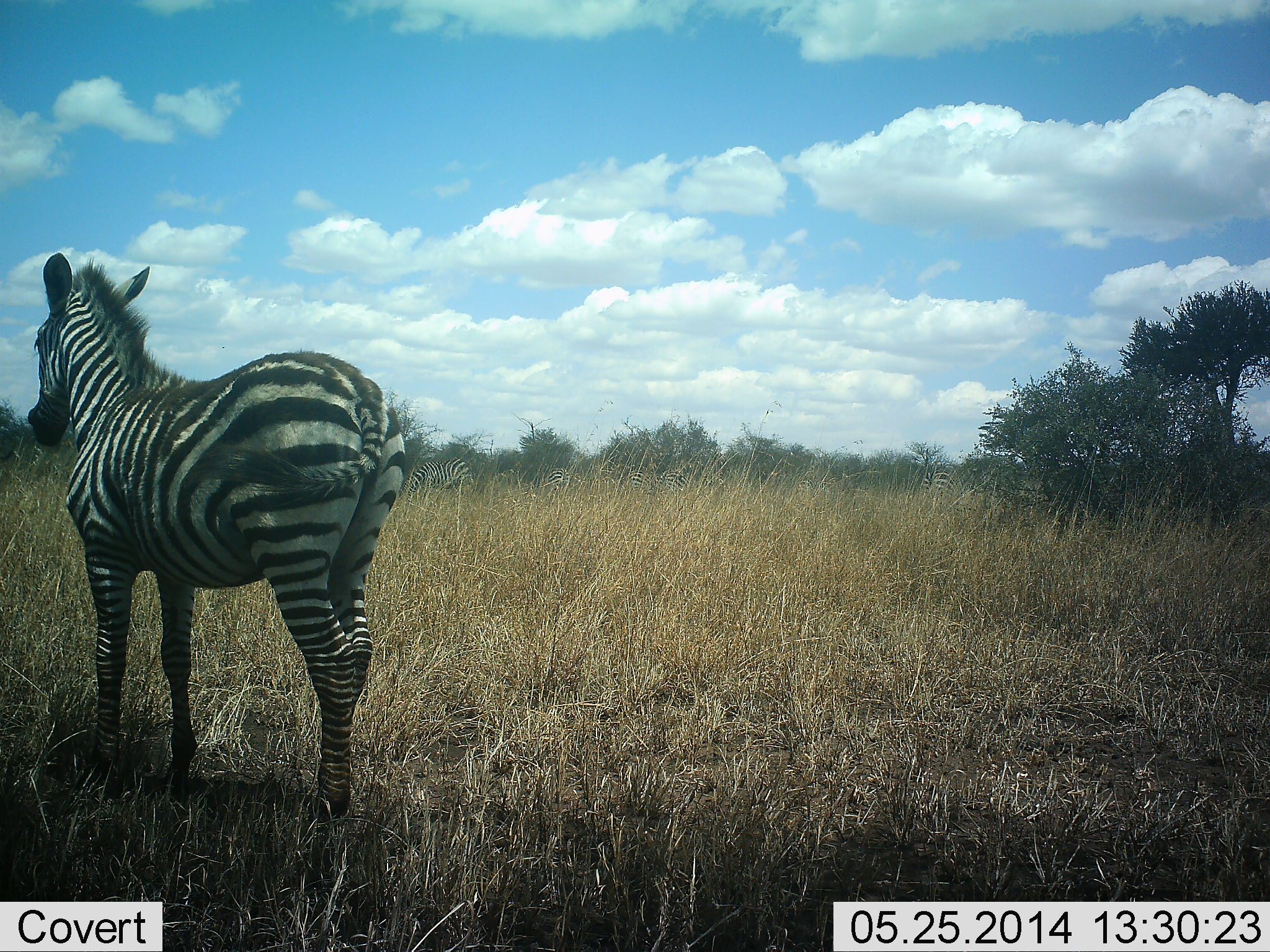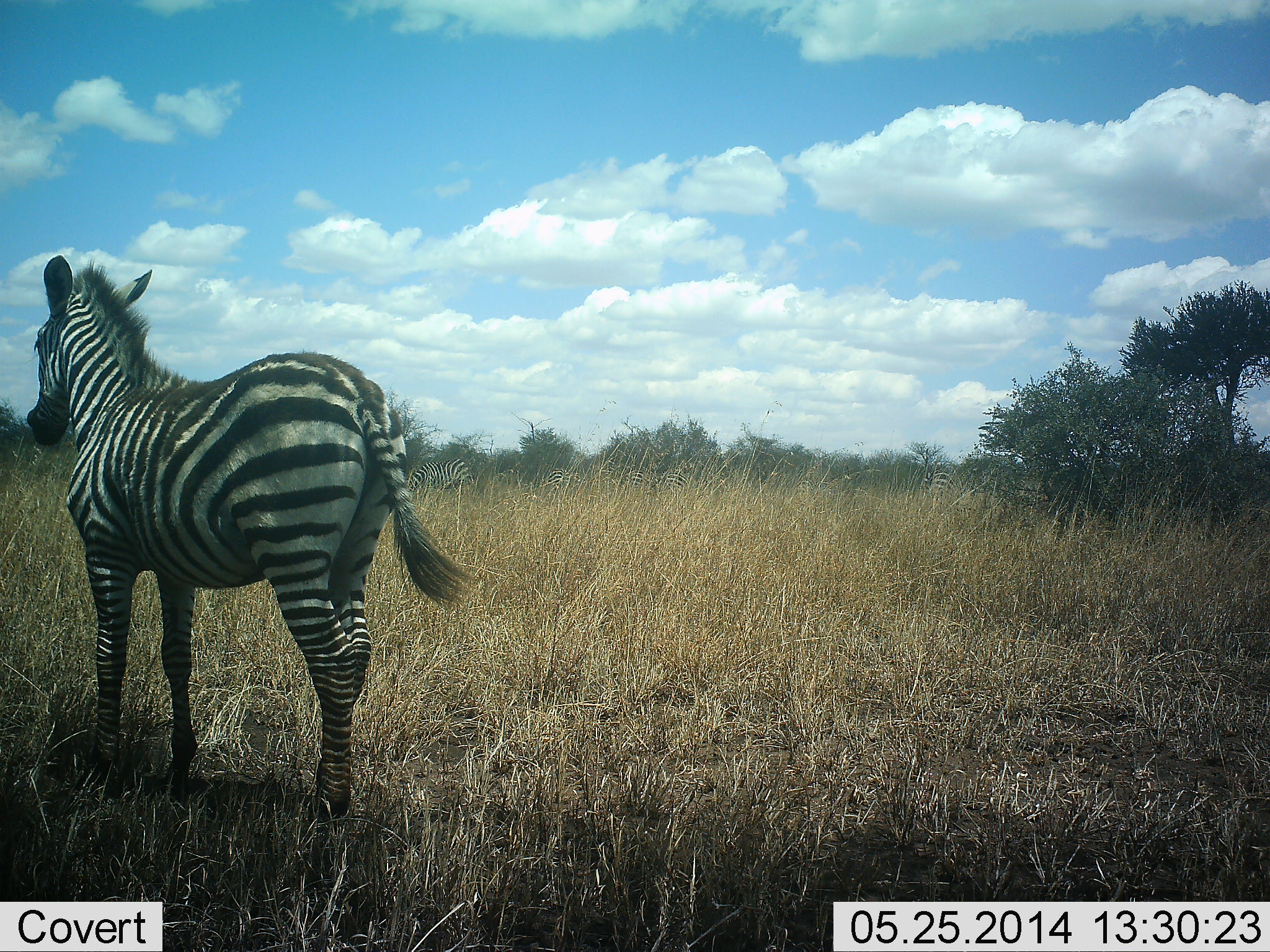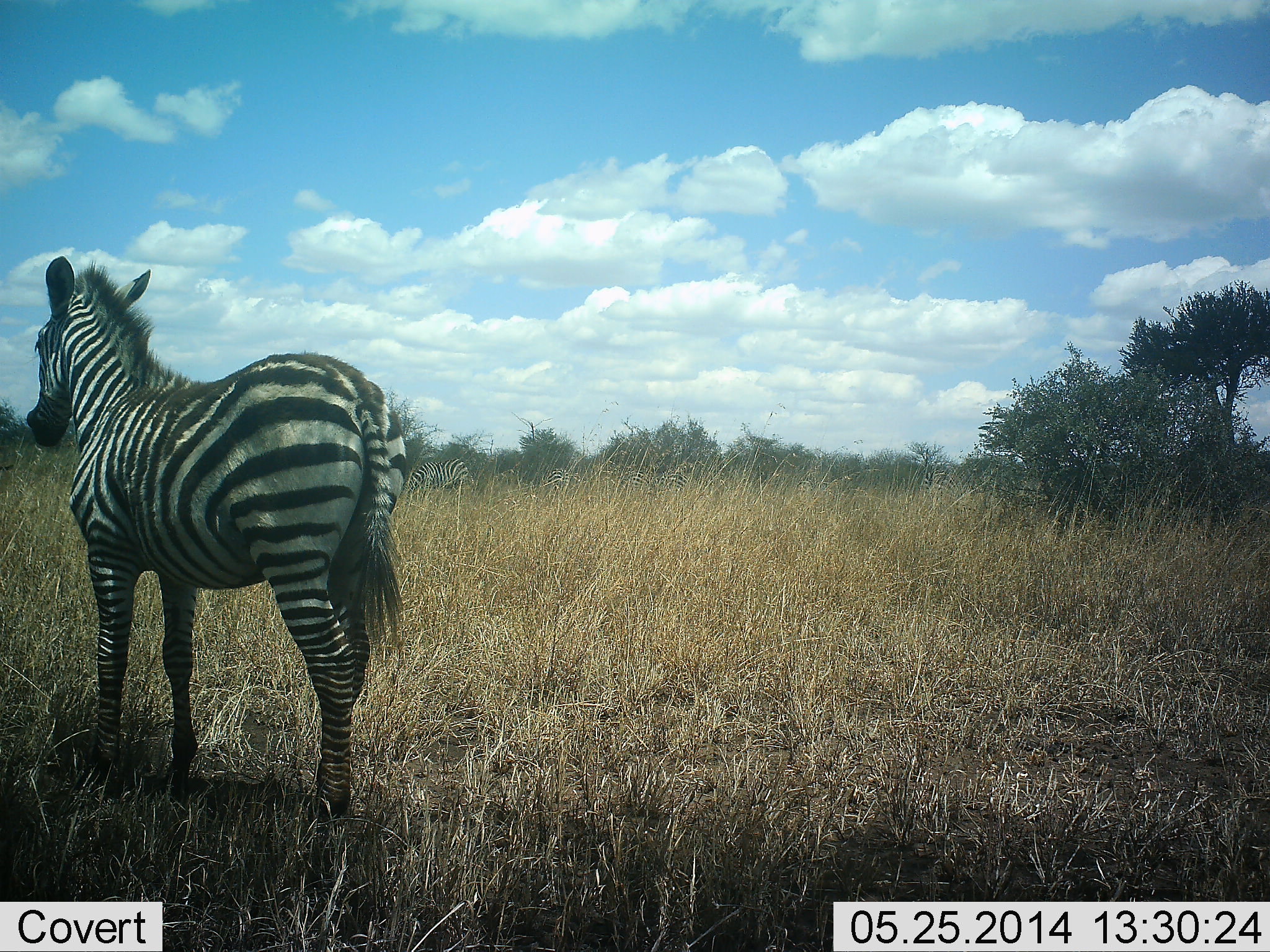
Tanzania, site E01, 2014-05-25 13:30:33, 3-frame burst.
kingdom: Animalia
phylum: Chordata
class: Mammalia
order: Perissodactyla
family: Equidae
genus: Equus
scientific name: Equus quagga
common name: plains zebra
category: zebra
Zebra (plains zebra) (Equus quagga), count 1. Behavior (volunteer vote fractions): standing 90%, resting 0%, moving 10%, interacting 0%. Young present (vote fraction): 10%. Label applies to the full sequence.